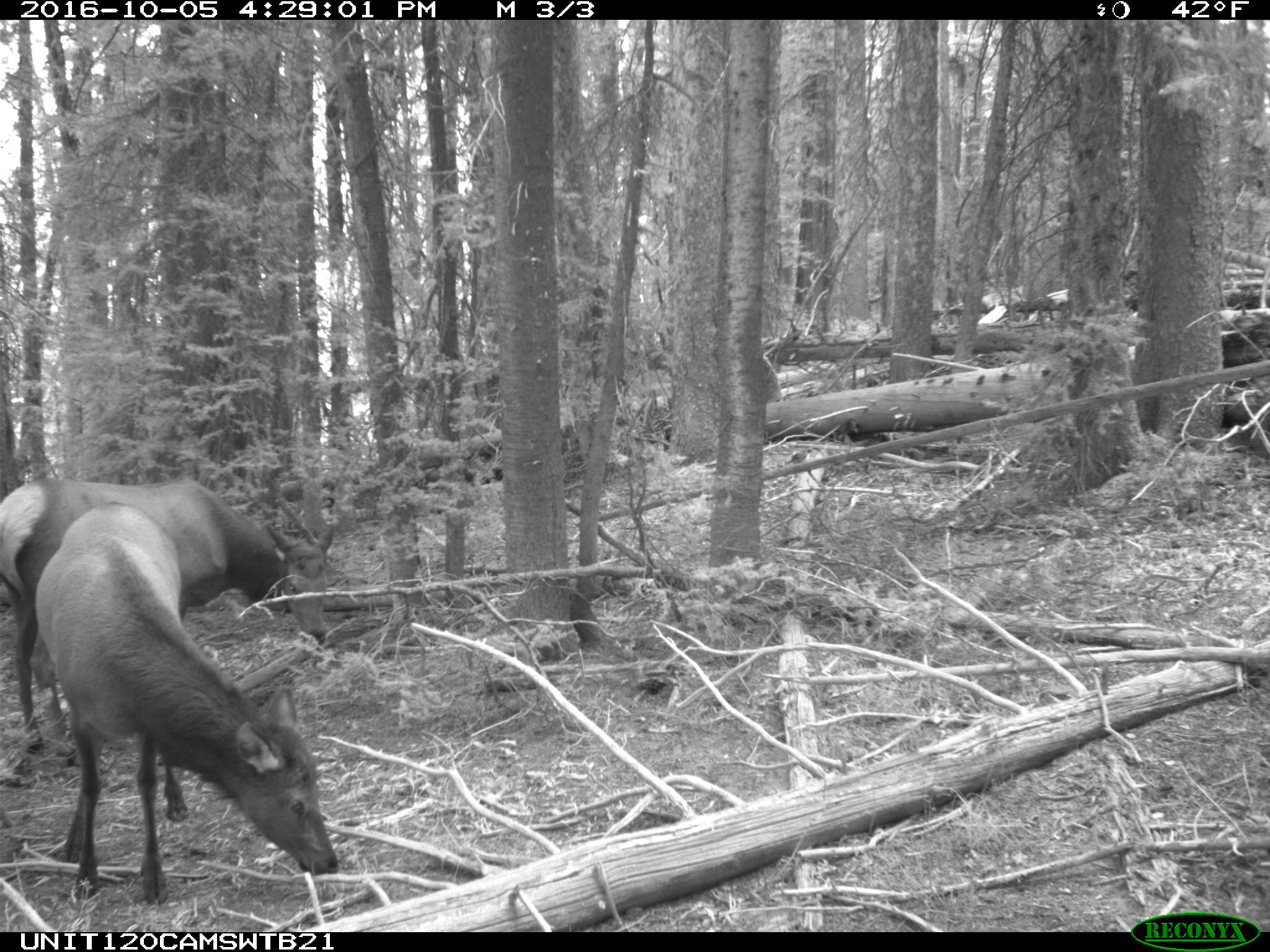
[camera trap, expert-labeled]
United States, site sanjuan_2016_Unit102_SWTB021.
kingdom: Animalia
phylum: Chordata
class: Mammalia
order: Artiodactyla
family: Cervidae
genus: Cervus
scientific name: Cervus elaphus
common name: red deer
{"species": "Cervus elaphus (red deer)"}